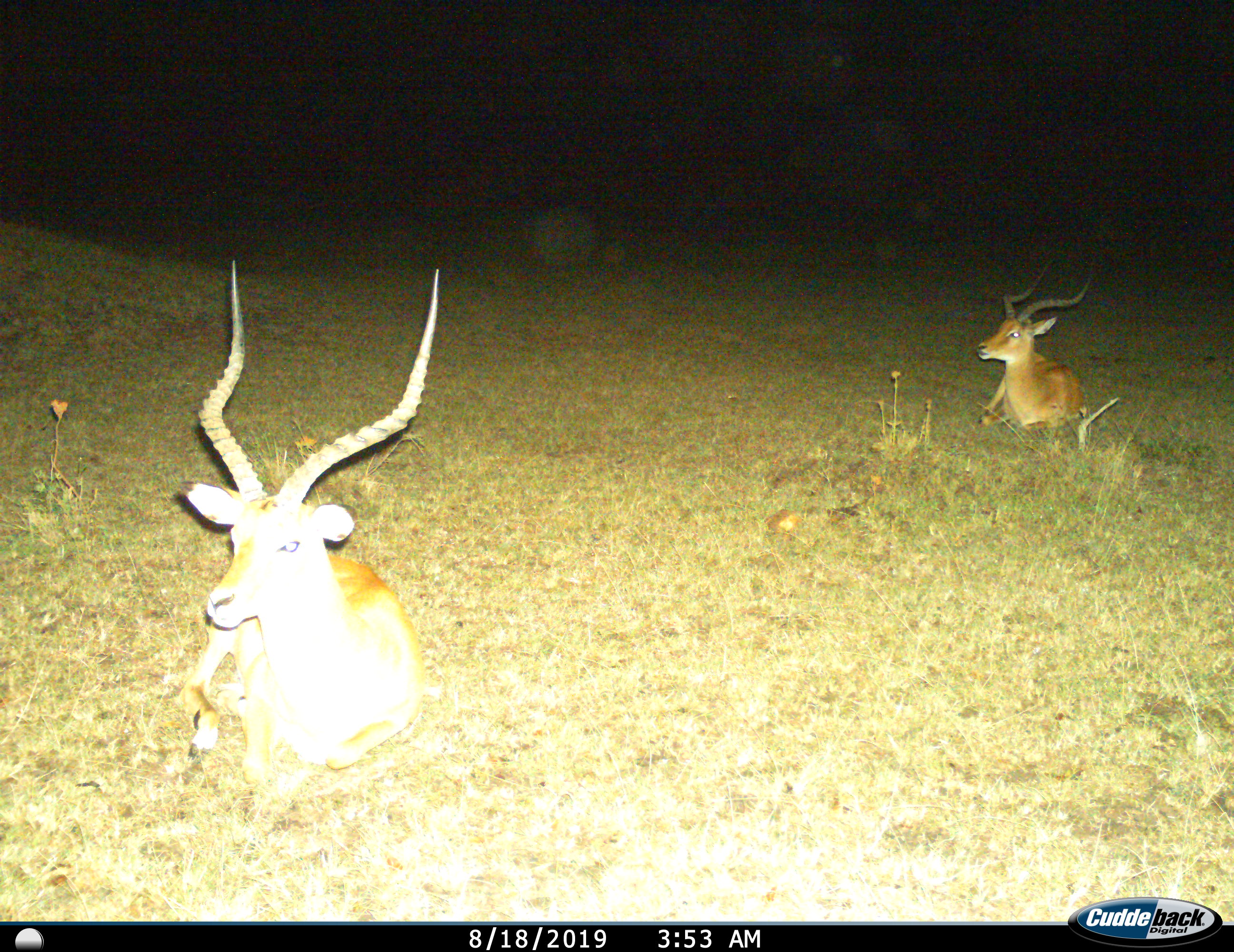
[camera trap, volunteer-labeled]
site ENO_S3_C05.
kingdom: Animalia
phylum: Chordata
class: Mammalia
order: Artiodactyla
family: Bovidae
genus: Aepyceros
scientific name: Aepyceros melampus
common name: impala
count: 2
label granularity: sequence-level